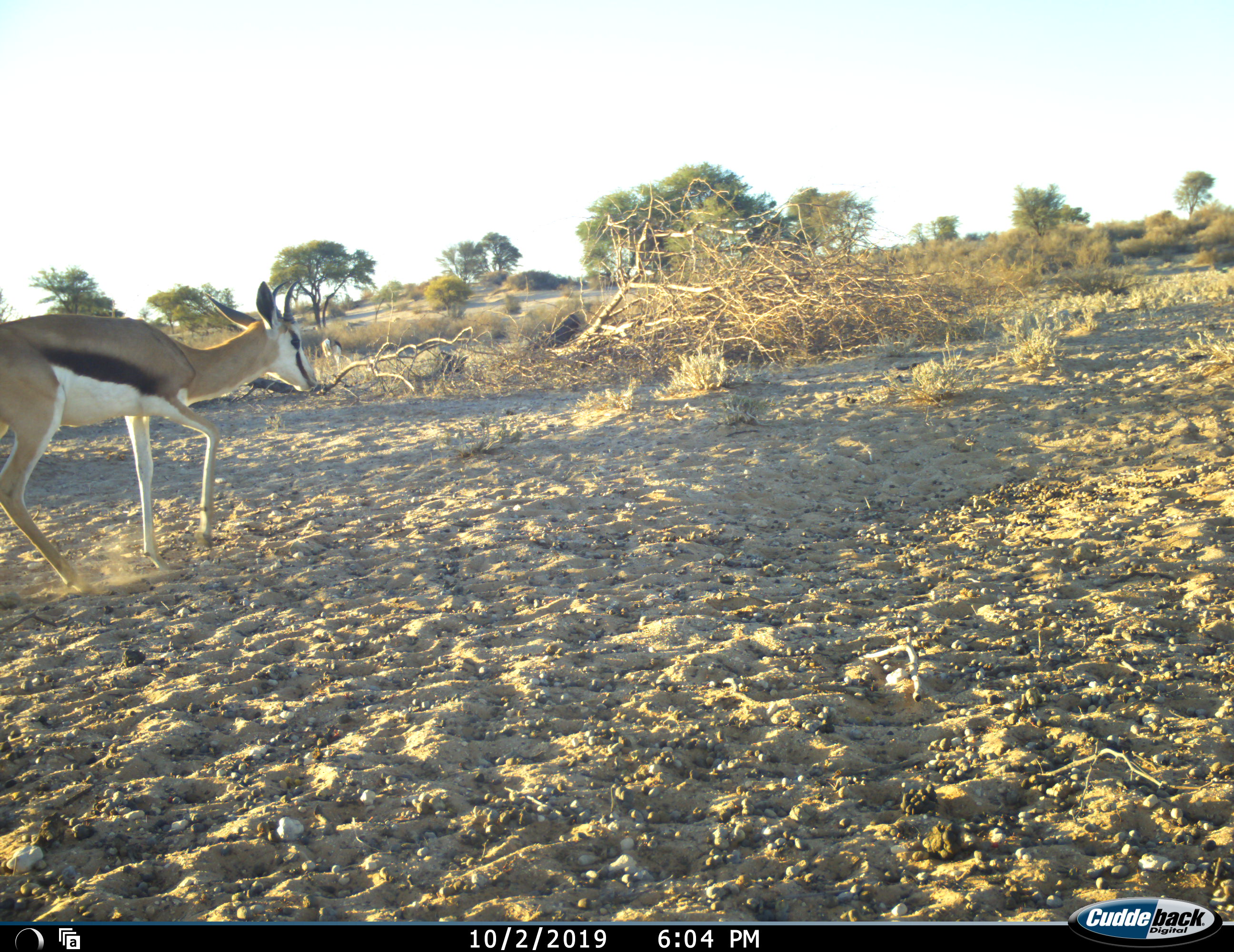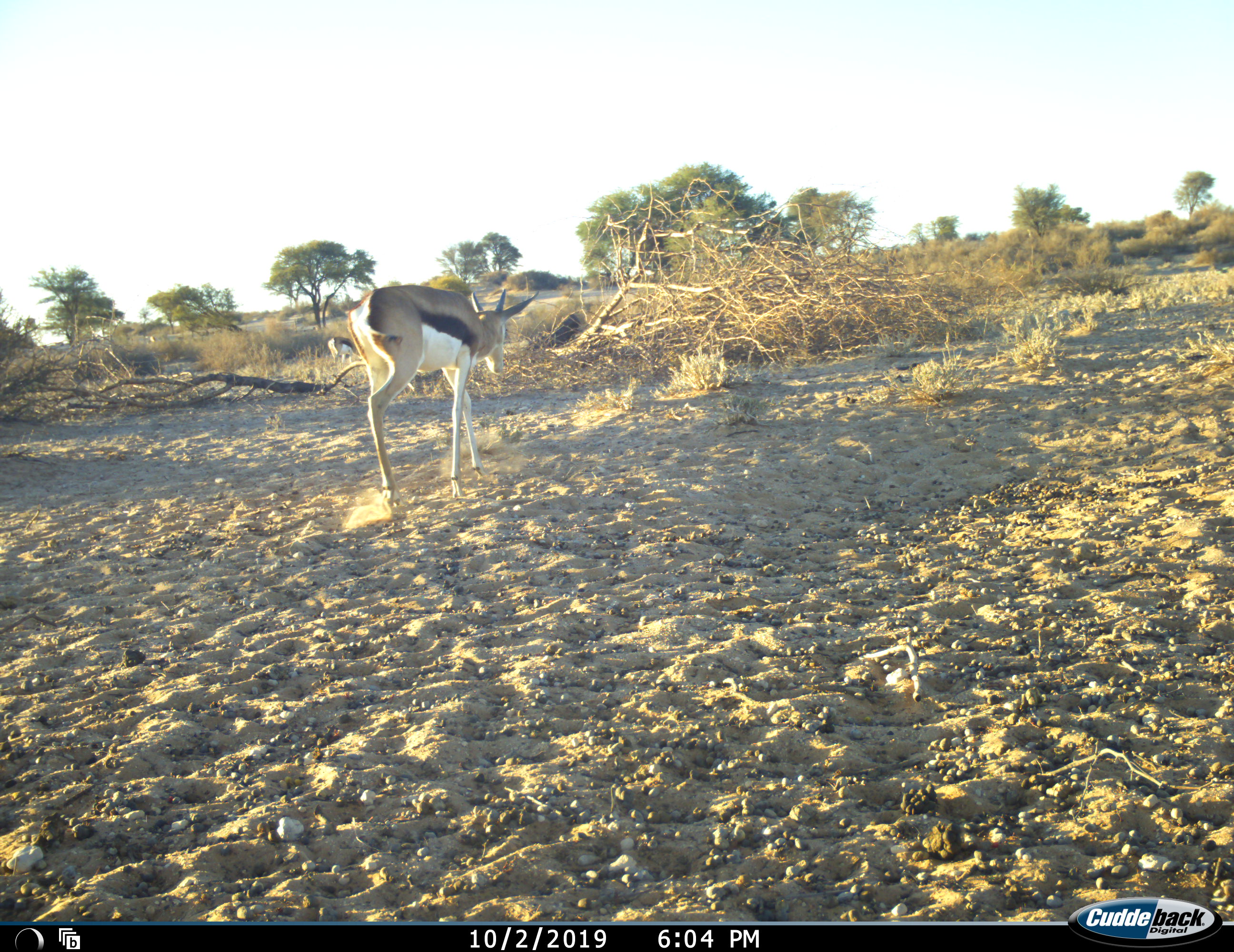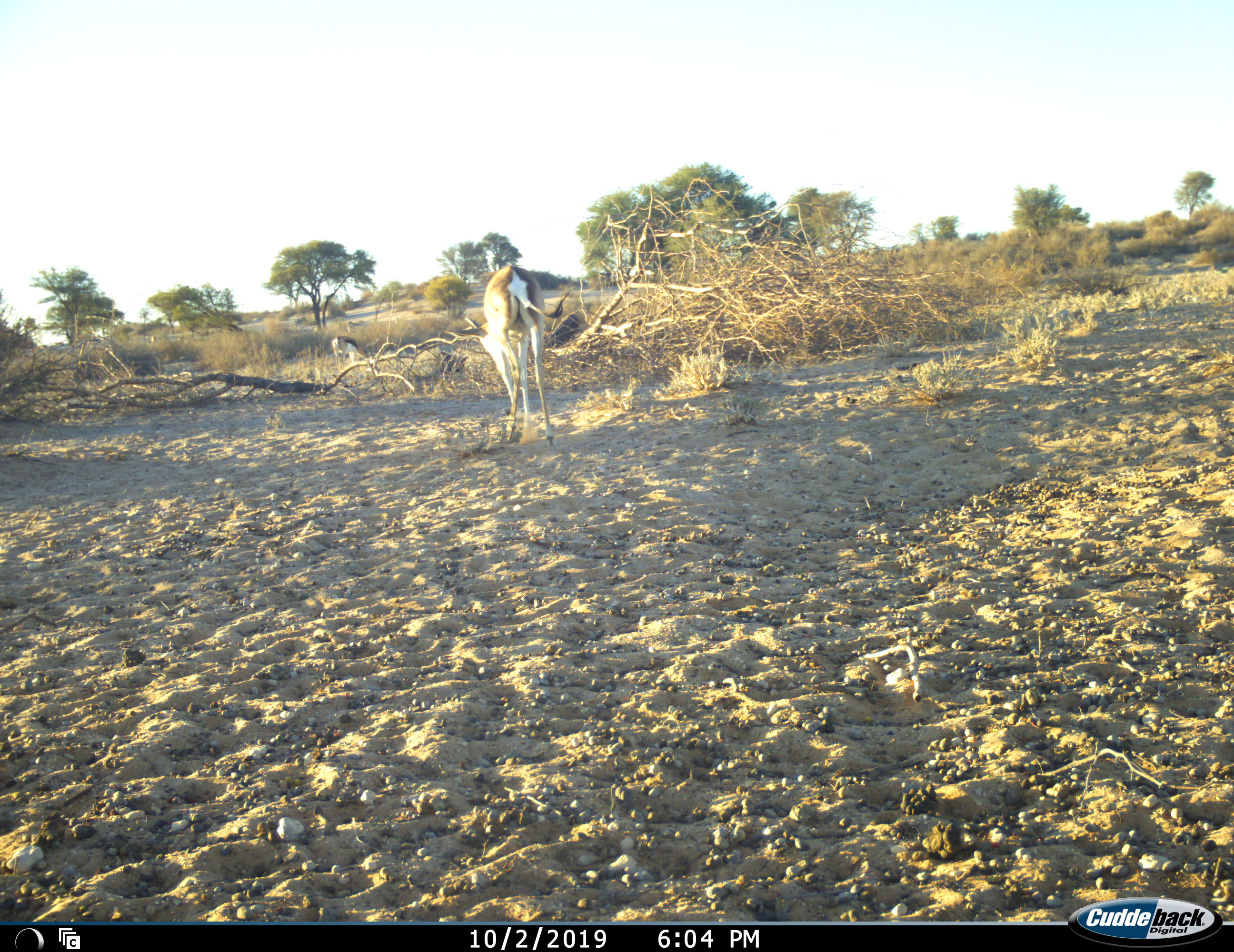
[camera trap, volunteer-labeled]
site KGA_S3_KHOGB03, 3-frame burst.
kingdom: Animalia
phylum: Chordata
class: Mammalia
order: Artiodactyla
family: Bovidae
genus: Antidorcas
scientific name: Antidorcas marsupialis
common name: springbok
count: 2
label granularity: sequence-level